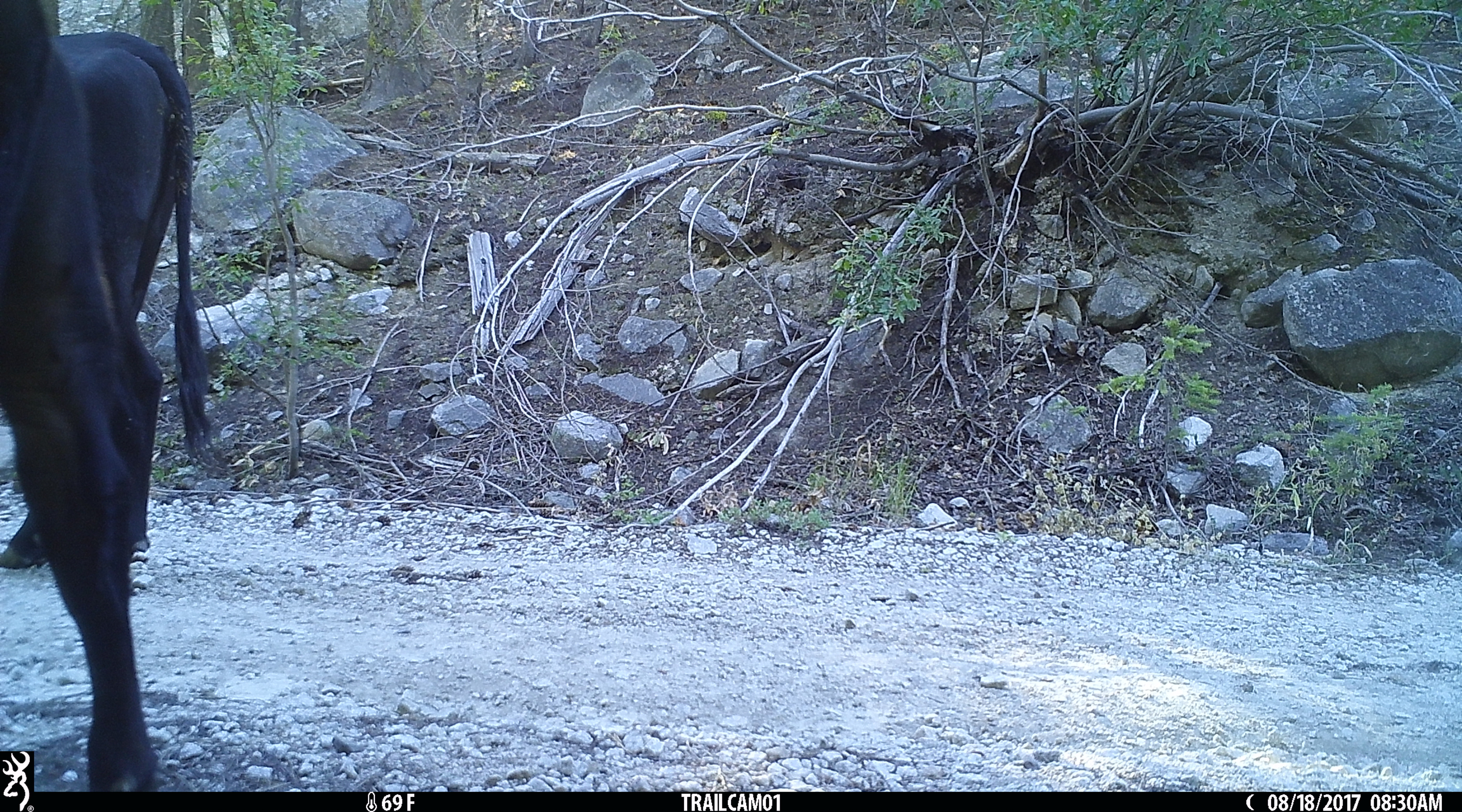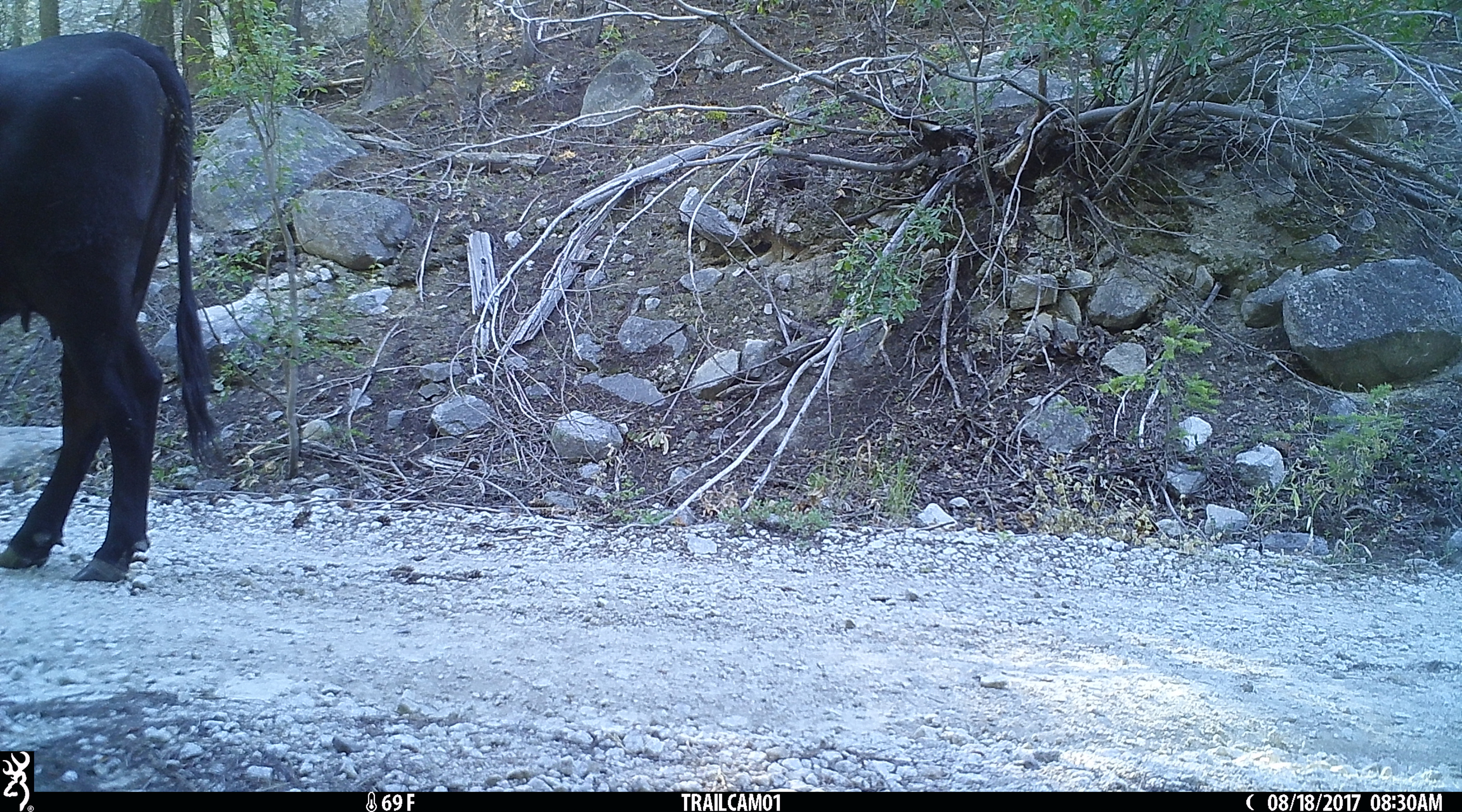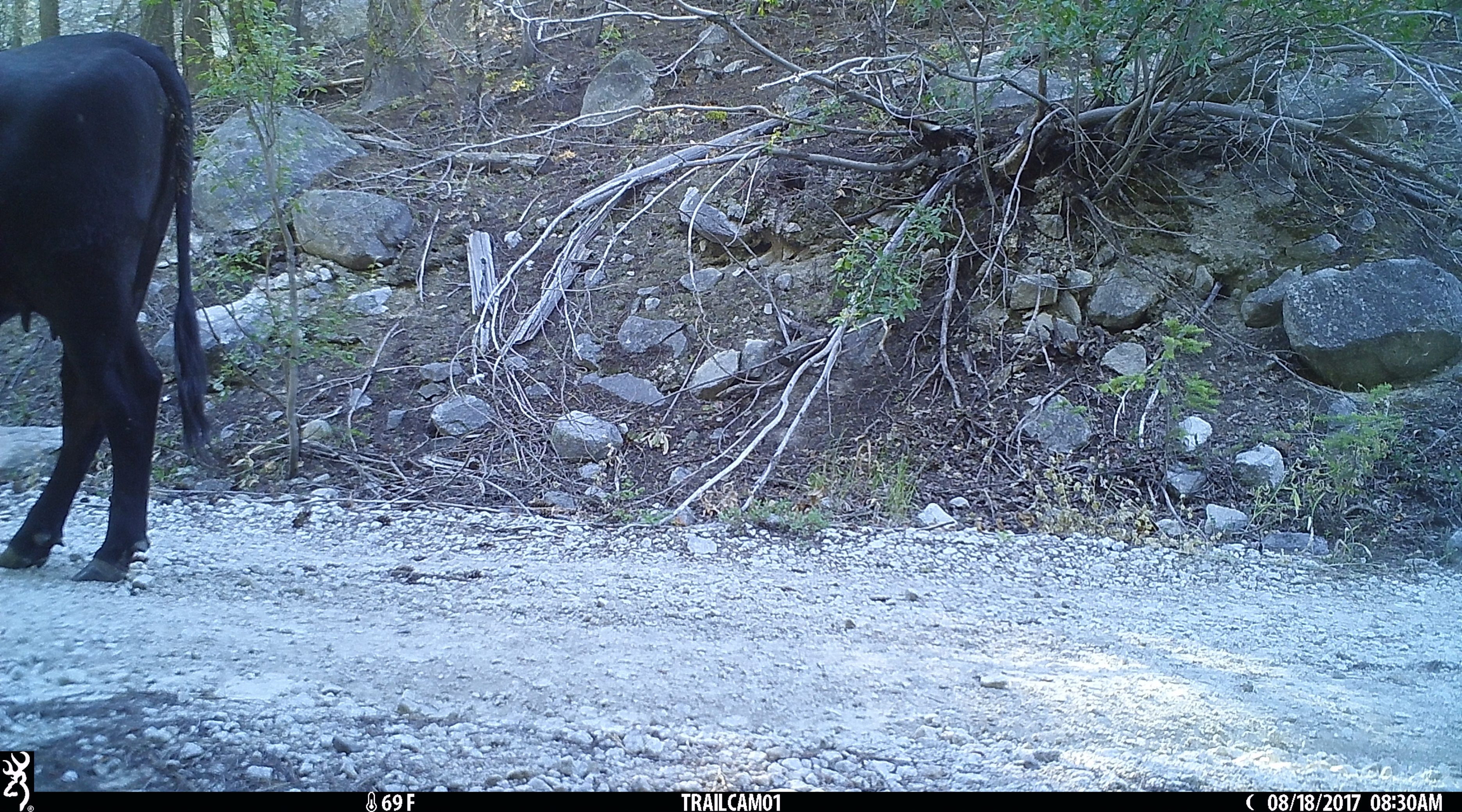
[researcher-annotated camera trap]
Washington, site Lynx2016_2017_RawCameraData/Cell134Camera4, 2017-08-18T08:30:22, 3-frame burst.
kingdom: Animalia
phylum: Chordata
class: Mammalia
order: Artiodactyla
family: Bovidae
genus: Bos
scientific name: Bos taurus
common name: domestic cattle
Domestic cattle (Bos taurus). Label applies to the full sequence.